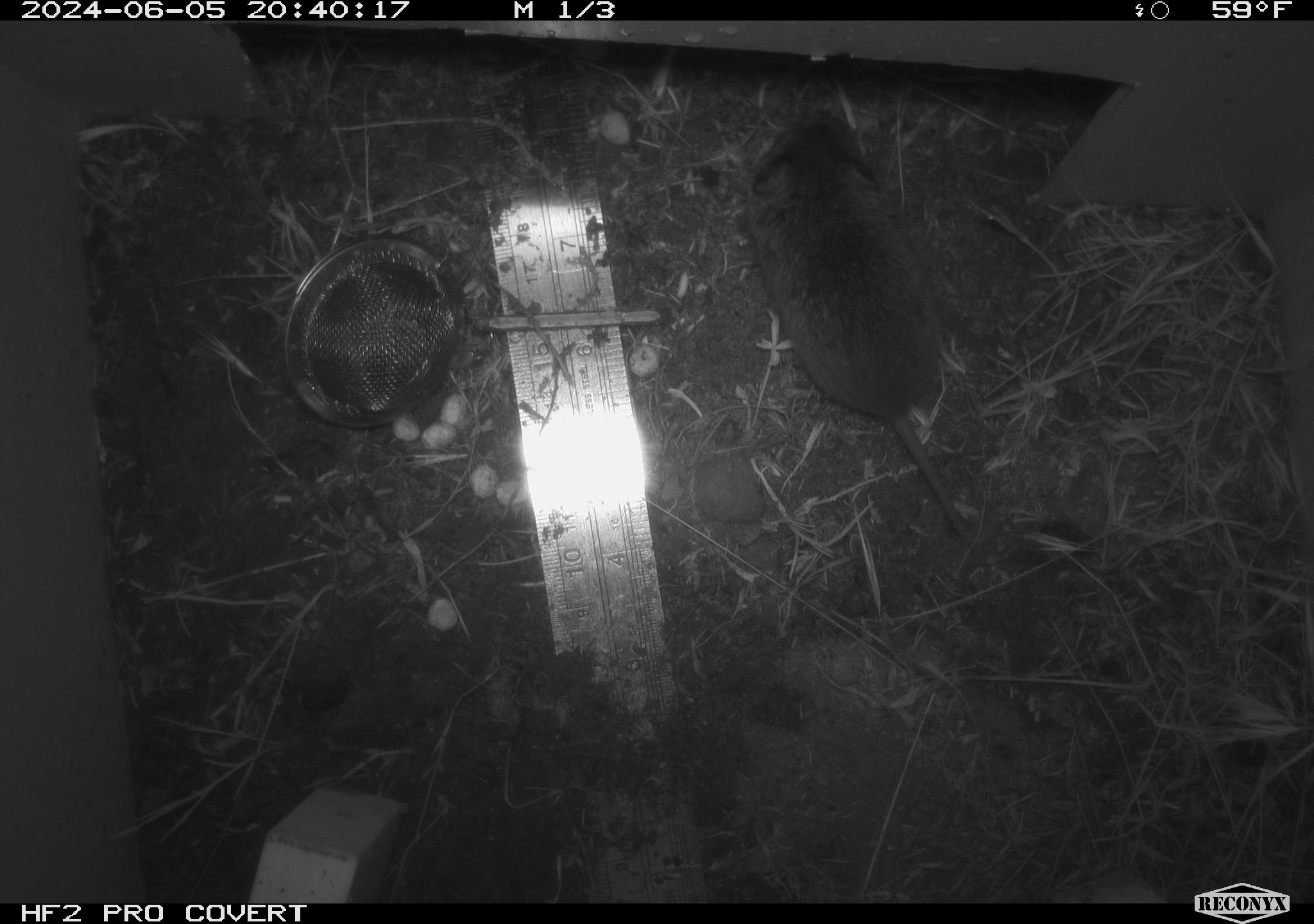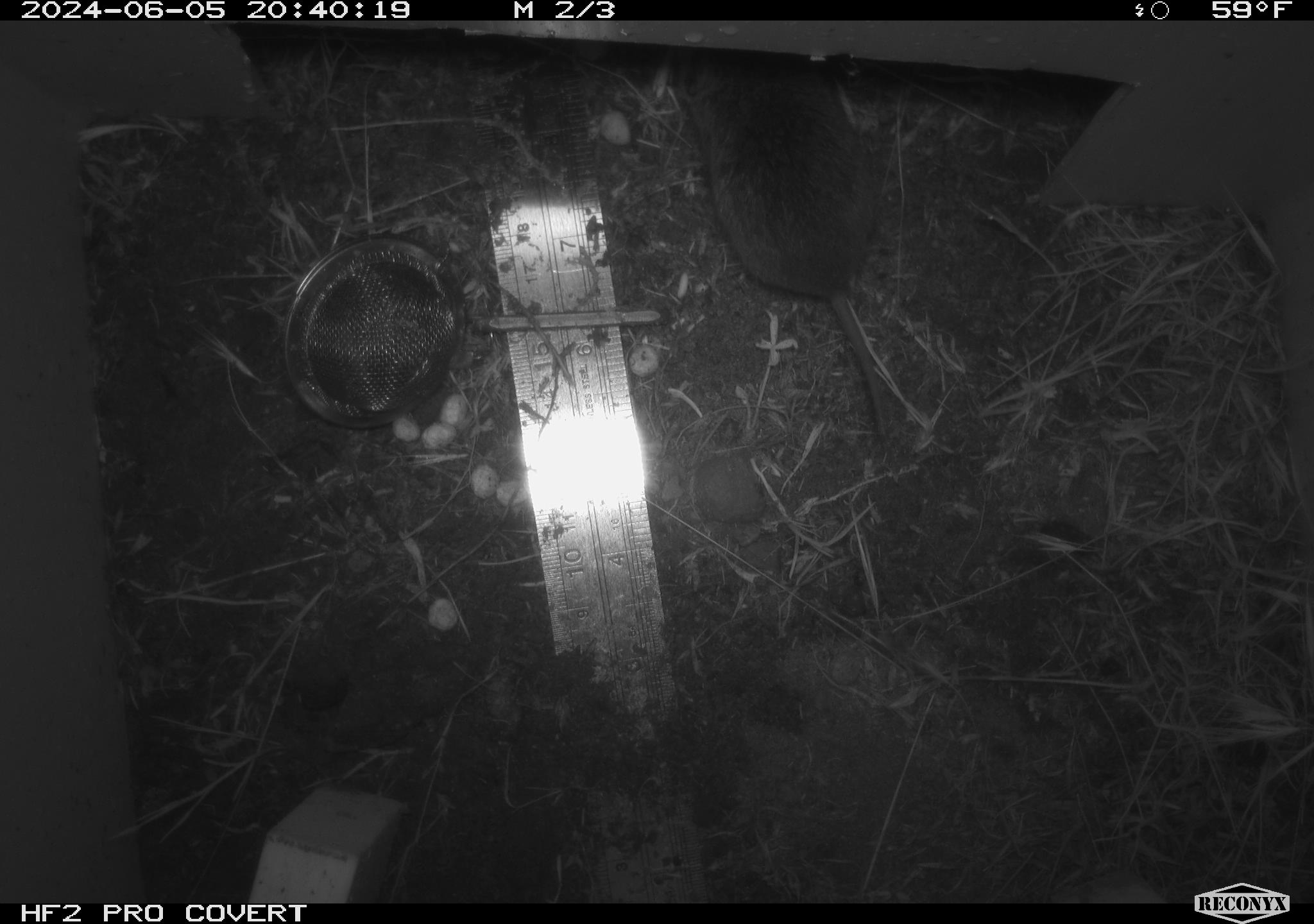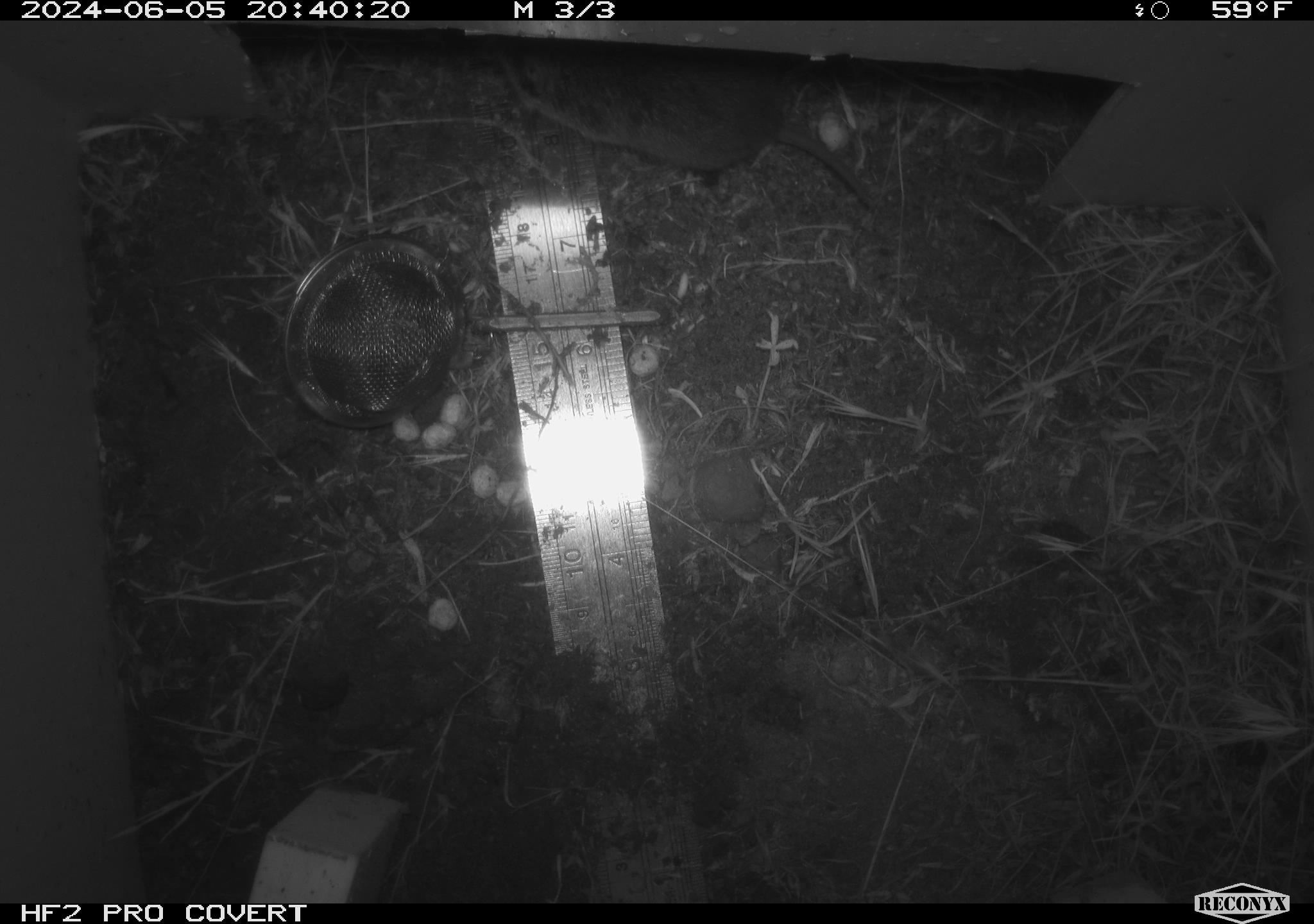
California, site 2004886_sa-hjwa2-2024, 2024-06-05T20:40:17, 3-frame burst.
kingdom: Animalia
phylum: Chordata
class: Mammalia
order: Rodentia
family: Cricetidae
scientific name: Cricetidae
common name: hamsters, voles, lemmings, and allies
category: cricetidae family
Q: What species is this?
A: Cricetidae family (hamsters, voles, lemmings, and allies) (Cricetidae).